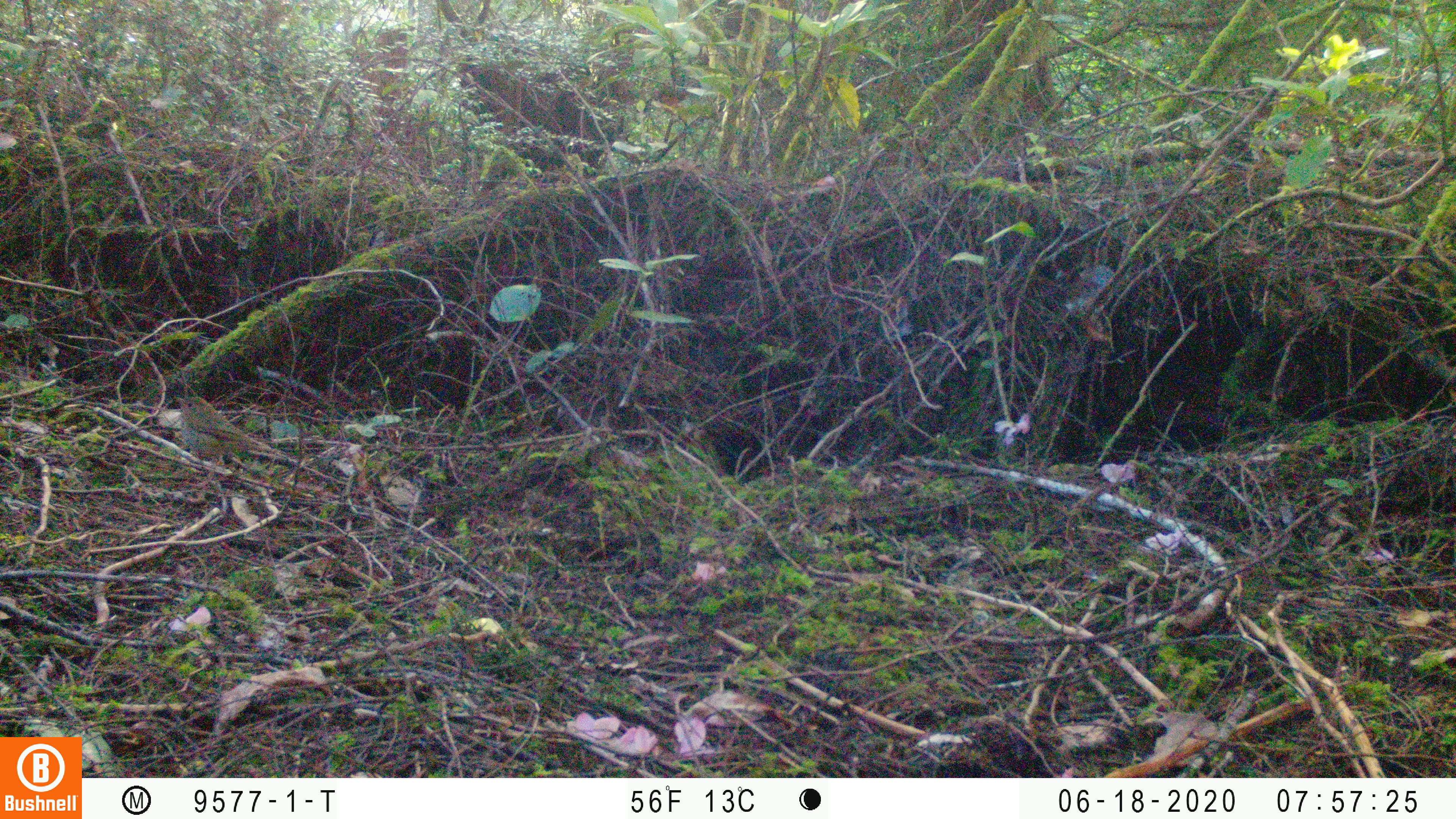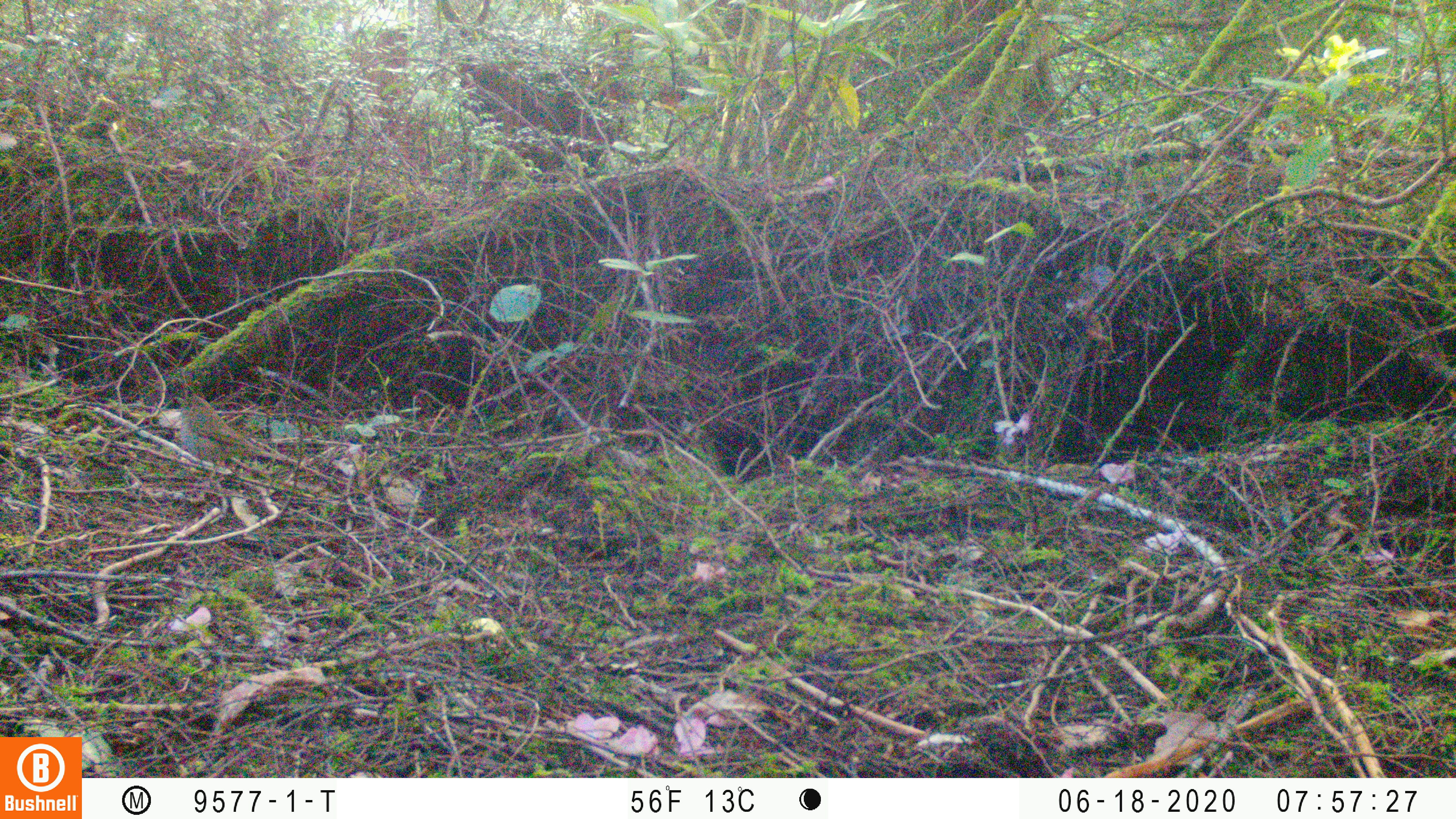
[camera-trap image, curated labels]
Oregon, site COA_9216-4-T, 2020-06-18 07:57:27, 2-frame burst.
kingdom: Animalia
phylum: Chordata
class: Aves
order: Passeriformes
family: Turdidae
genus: Catharus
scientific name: Catharus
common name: brown thrushes and nightingale-thrushes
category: catharus species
Catharus species (brown thrushes and nightingale-thrushes) (Catharus).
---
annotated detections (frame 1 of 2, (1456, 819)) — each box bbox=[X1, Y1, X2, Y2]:
catharus species: bbox=[160, 380, 303, 488]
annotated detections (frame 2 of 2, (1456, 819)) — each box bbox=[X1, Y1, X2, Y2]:
catharus species: bbox=[165, 380, 317, 498]